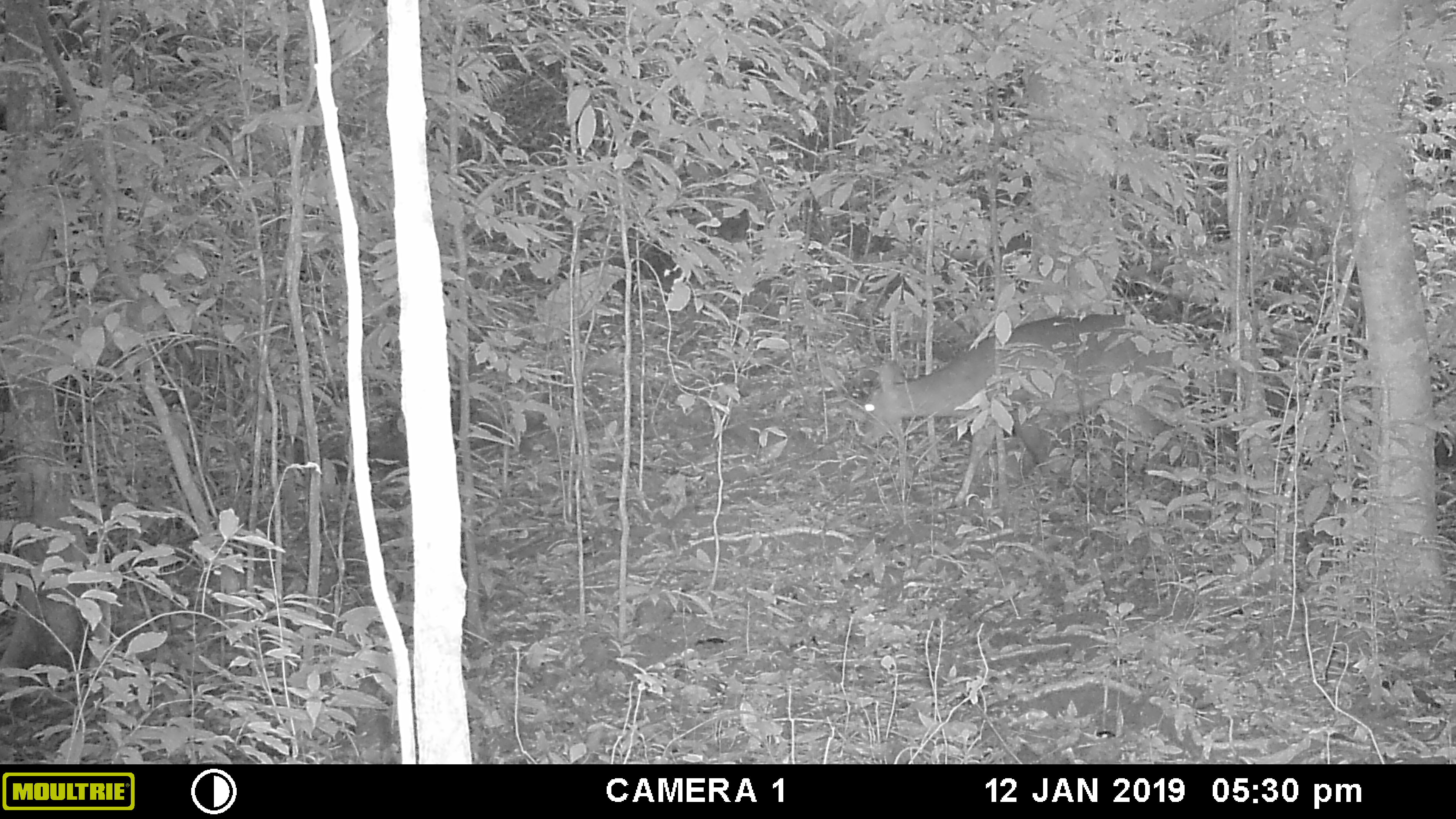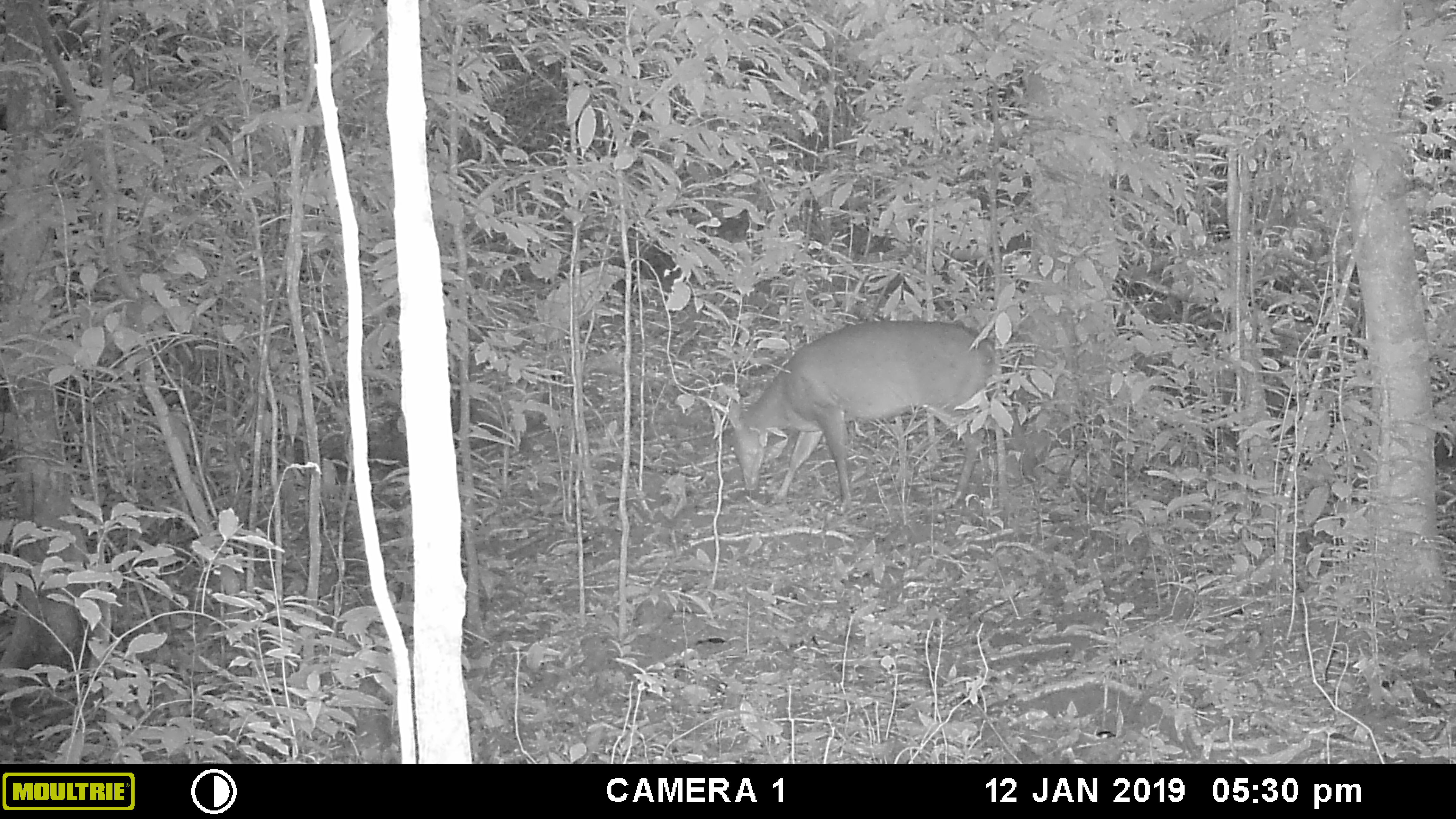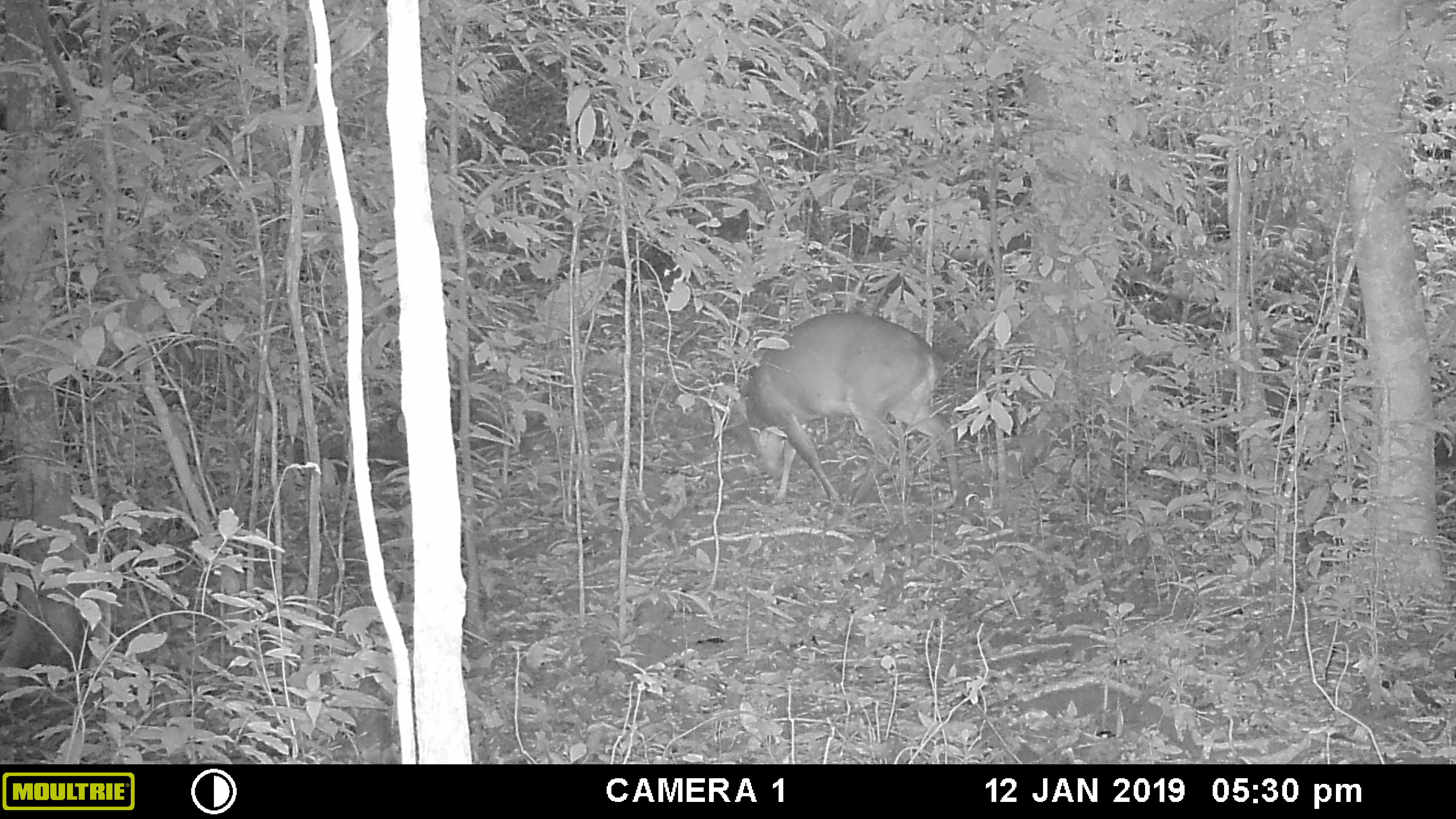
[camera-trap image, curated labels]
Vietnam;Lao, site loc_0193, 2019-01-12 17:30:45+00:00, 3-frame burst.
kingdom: Animalia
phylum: Chordata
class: Mammalia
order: Artiodactyla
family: Cervidae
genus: Muntiacus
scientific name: Muntiacus vuquangensis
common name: large-antlered muntjac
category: large antlered muntjac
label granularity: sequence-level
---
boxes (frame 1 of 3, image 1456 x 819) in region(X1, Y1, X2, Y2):
large antlered muntjac: region(858, 314, 1198, 507)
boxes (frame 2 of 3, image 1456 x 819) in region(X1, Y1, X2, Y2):
large antlered muntjac: region(722, 320, 1006, 514)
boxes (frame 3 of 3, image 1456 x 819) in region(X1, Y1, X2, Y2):
large antlered muntjac: region(732, 311, 960, 508)